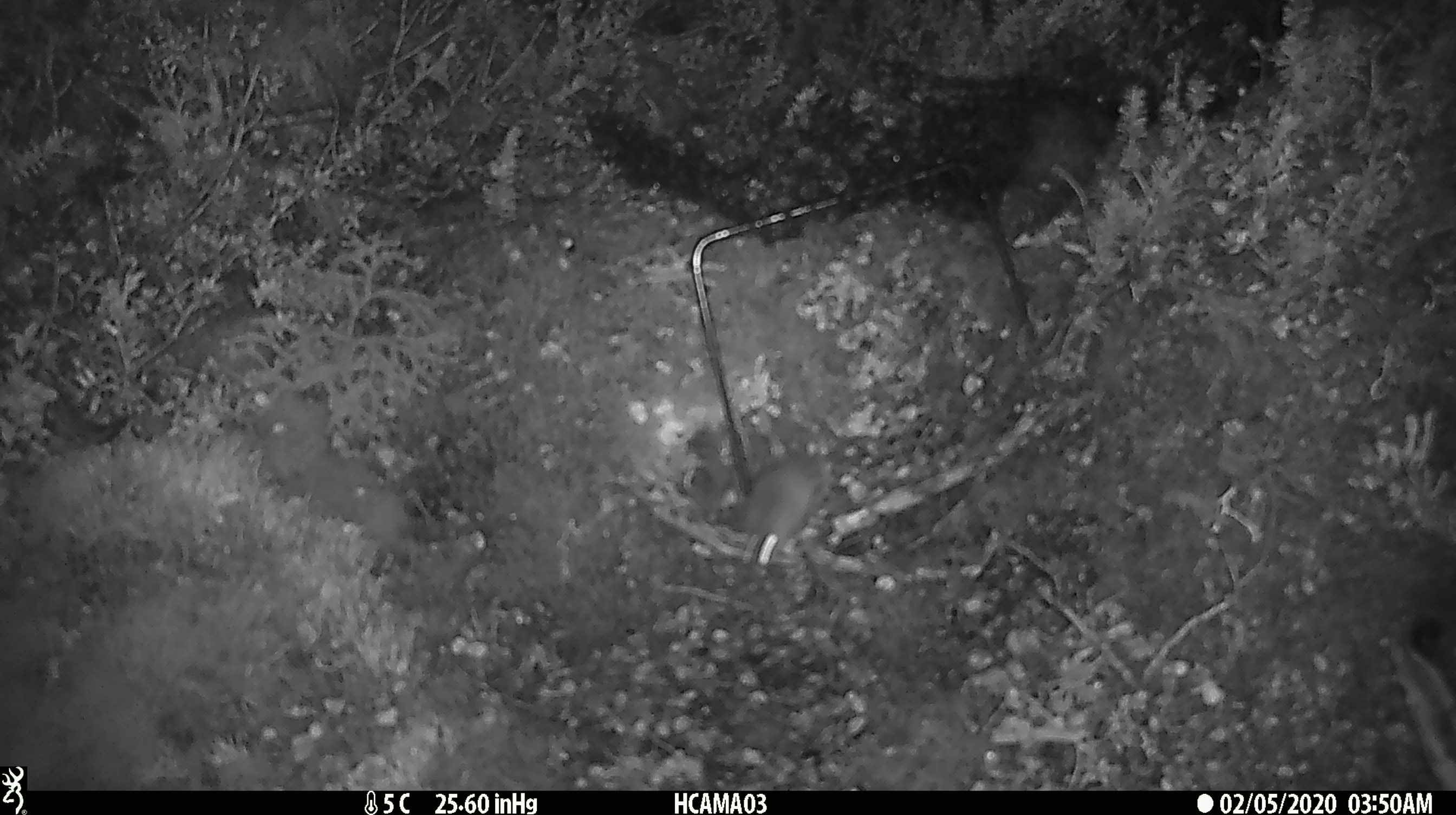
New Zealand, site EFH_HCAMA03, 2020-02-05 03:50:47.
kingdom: Animalia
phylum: Chordata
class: Mammalia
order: Rodentia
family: Muridae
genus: Mus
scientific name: Mus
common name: mouse